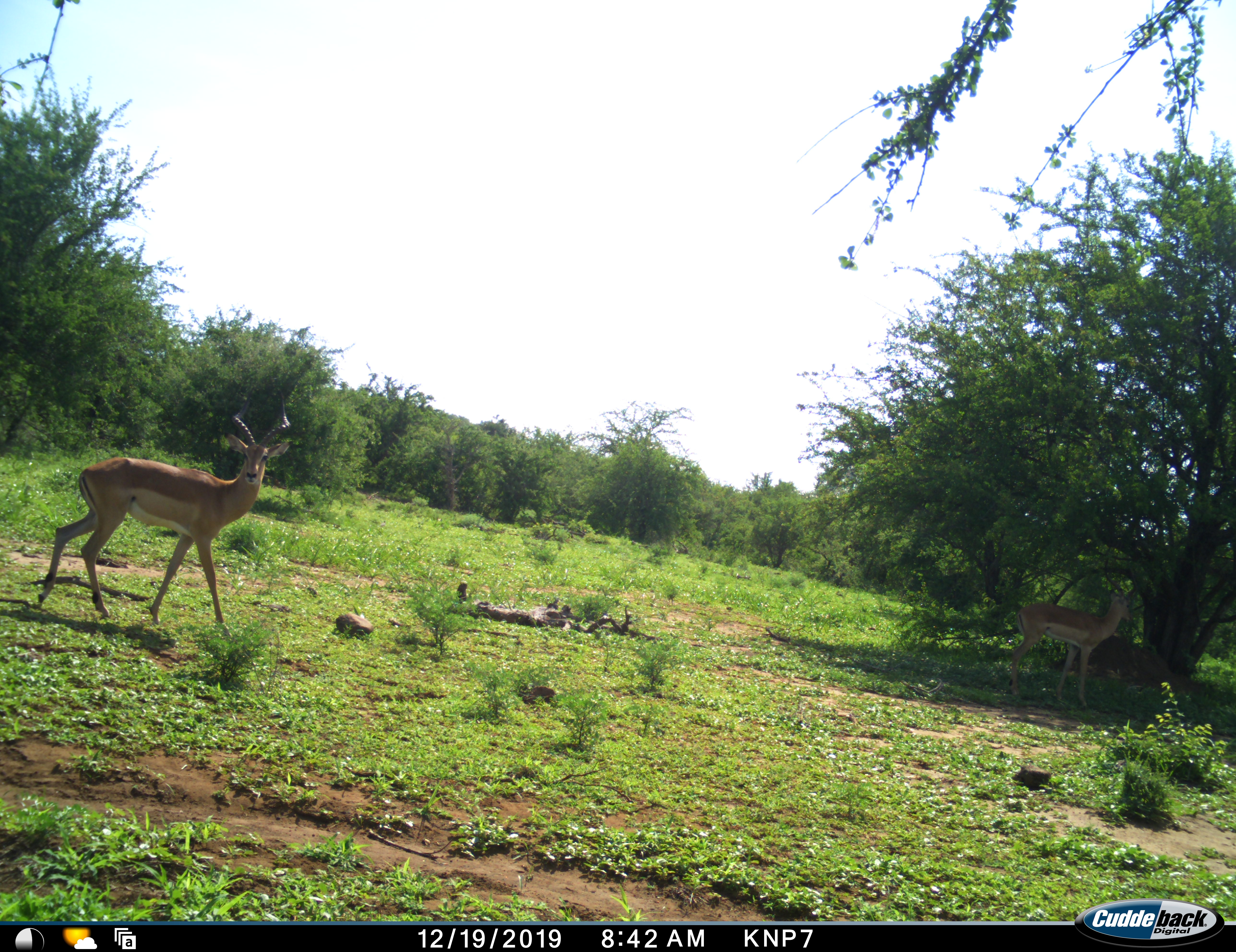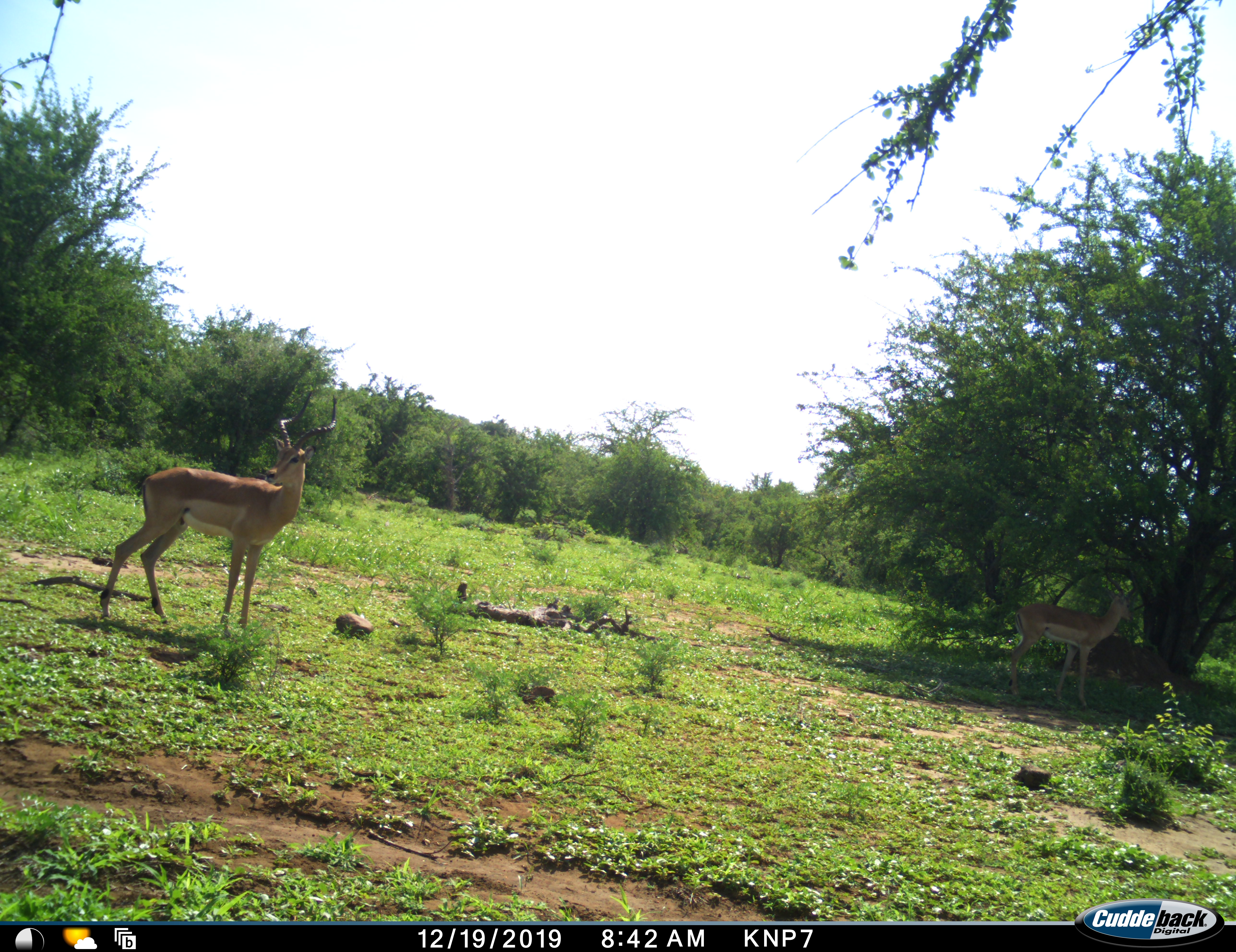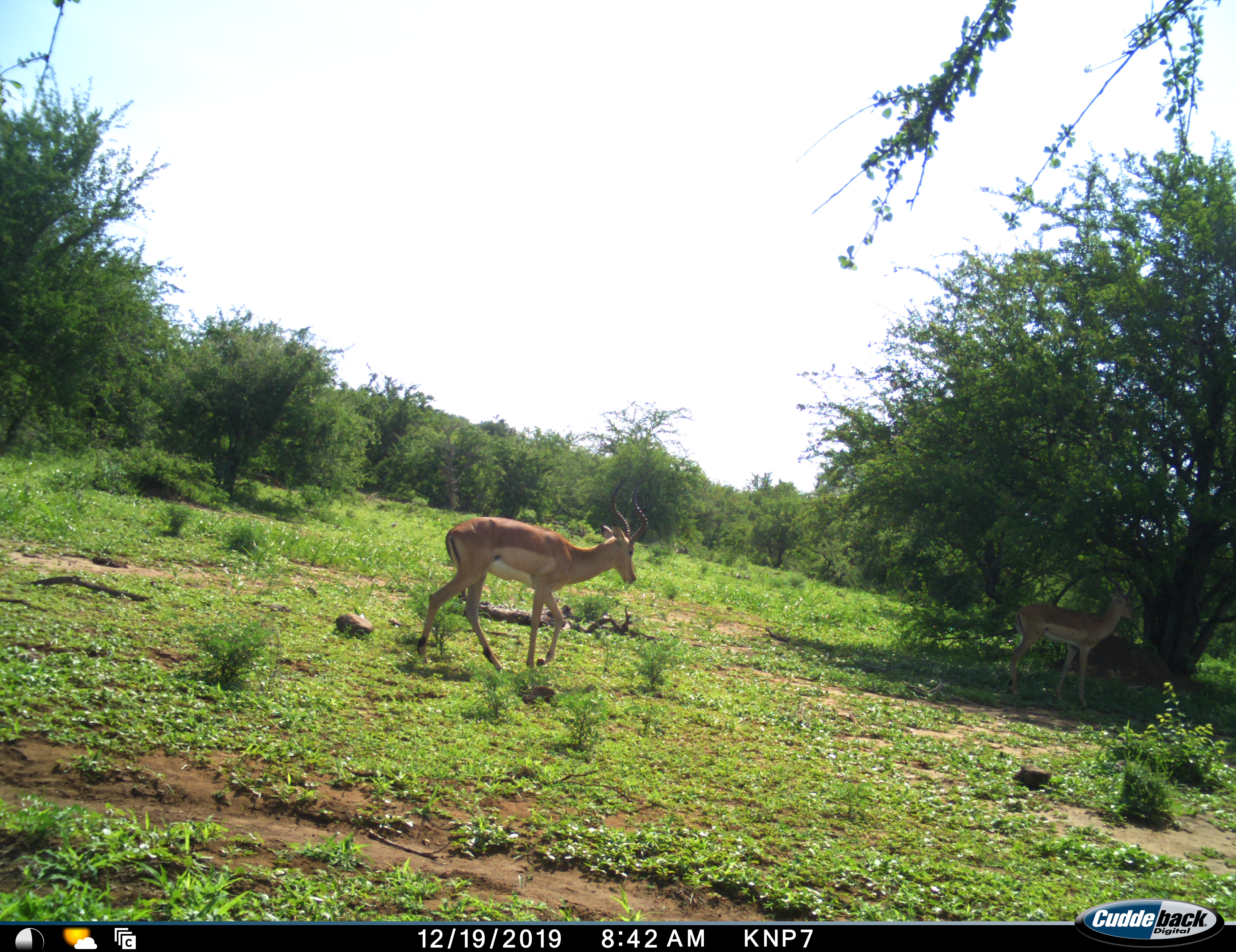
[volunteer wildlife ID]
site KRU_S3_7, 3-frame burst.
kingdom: Animalia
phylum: Chordata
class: Mammalia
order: Artiodactyla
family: Bovidae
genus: Aepyceros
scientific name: Aepyceros melampus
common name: impala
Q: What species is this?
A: Impala (Aepyceros melampus).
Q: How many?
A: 2.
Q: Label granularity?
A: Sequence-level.